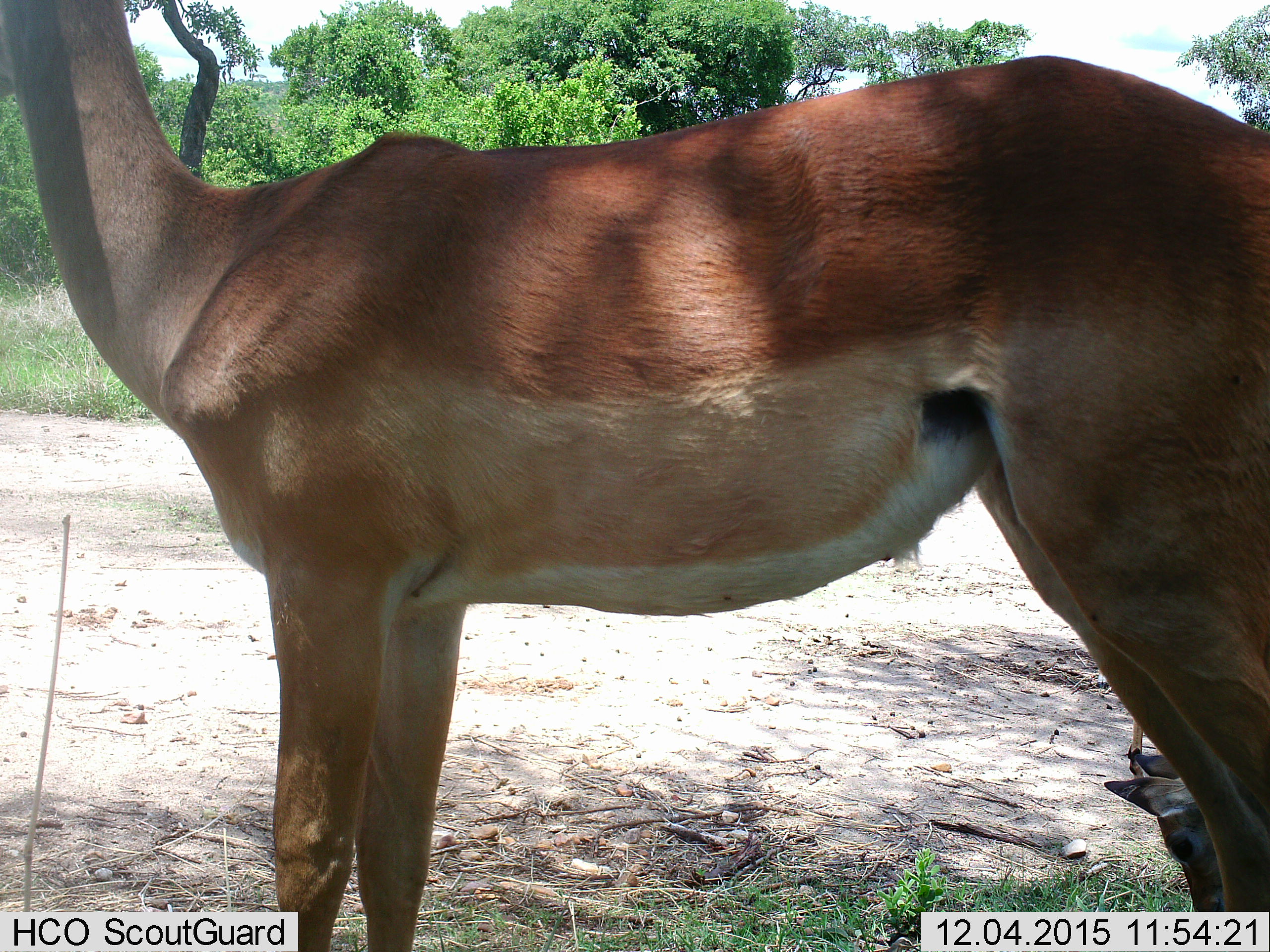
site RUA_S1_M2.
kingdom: Animalia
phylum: Chordata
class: Mammalia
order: Artiodactyla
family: Bovidae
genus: Aepyceros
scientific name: Aepyceros melampus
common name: impala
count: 2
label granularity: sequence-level